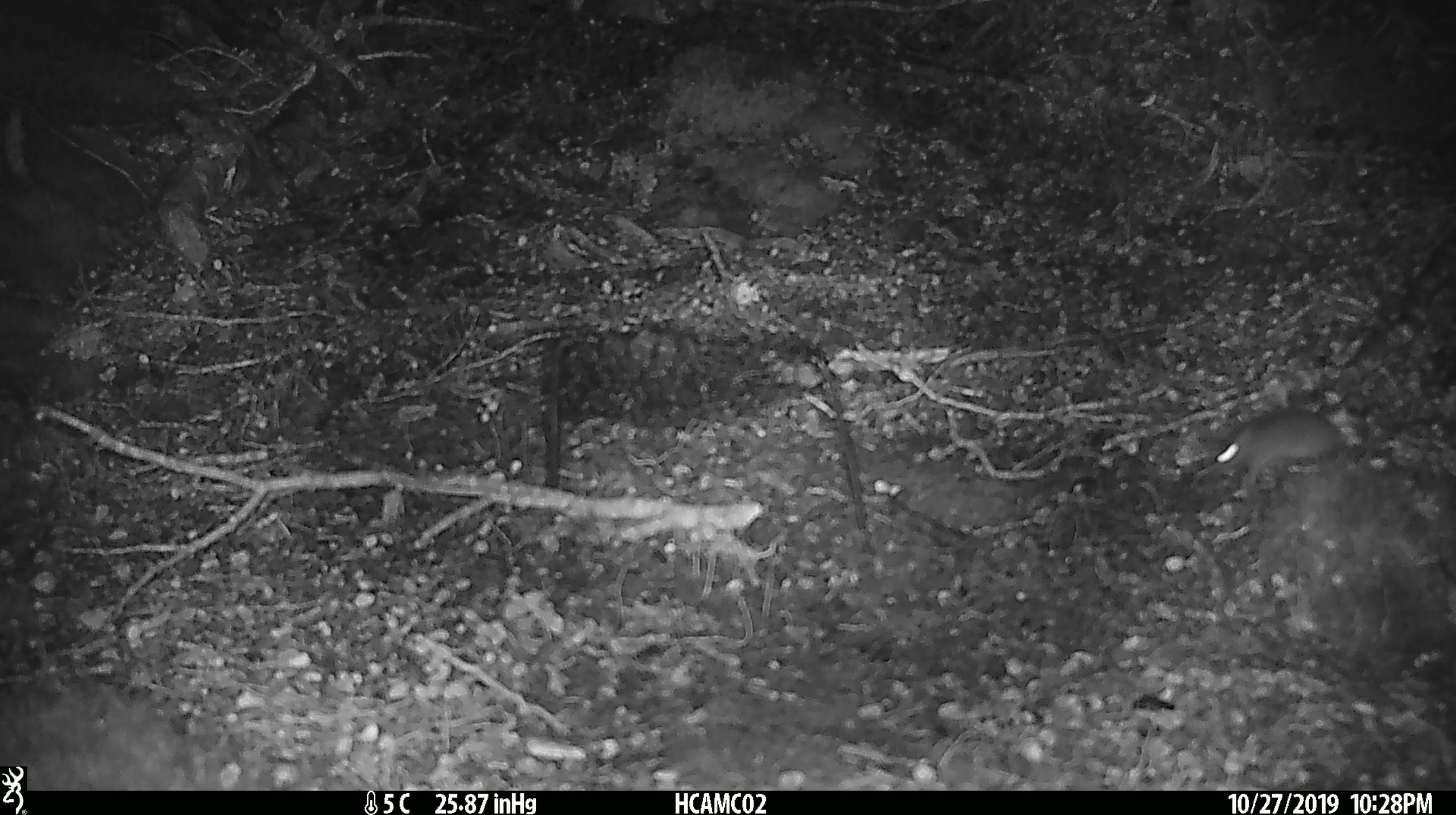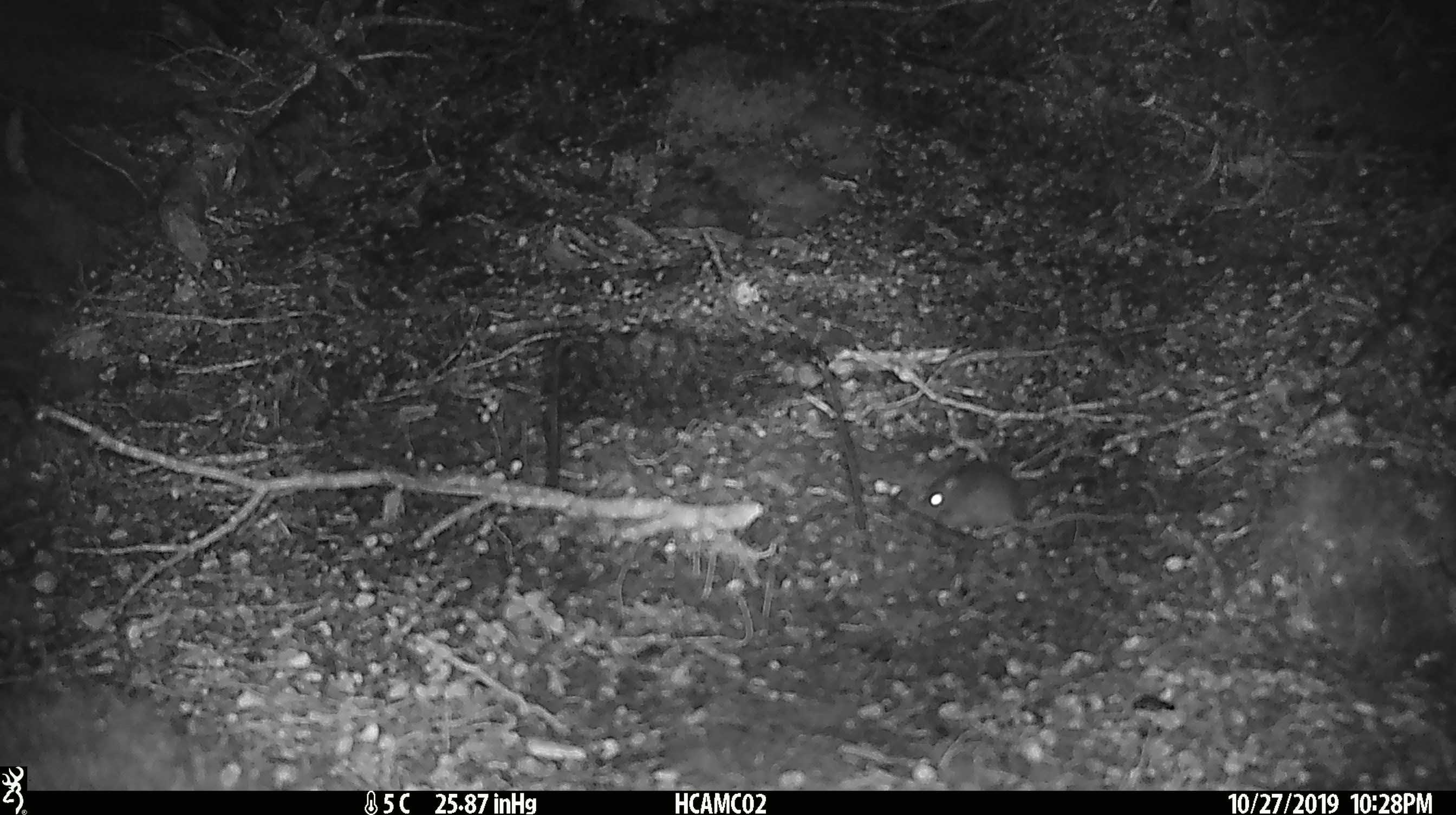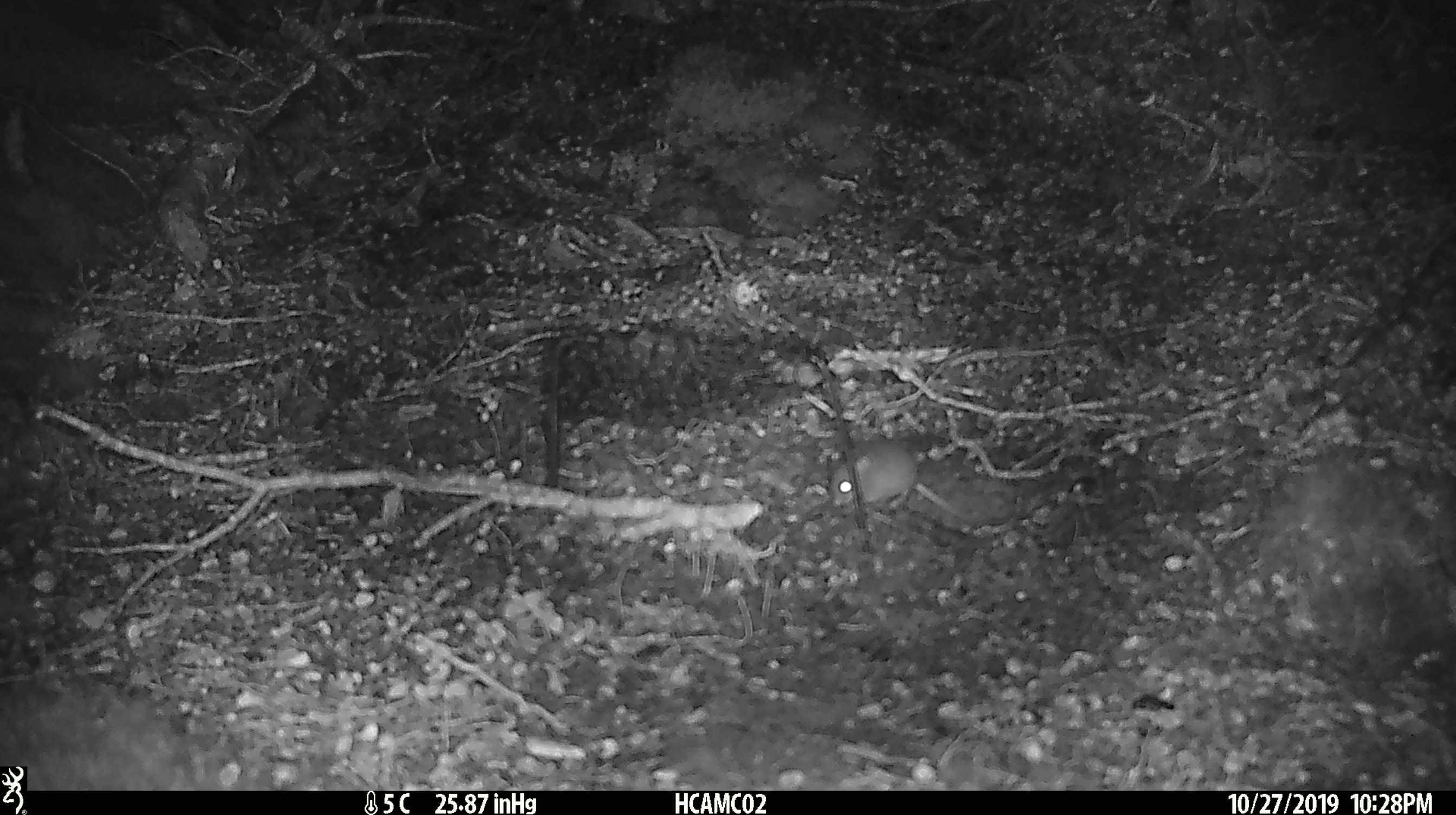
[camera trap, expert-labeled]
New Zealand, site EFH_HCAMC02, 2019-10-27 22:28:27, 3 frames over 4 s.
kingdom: Animalia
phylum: Chordata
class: Mammalia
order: Rodentia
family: Muridae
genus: Mus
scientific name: Mus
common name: mouse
Mouse (Mus).